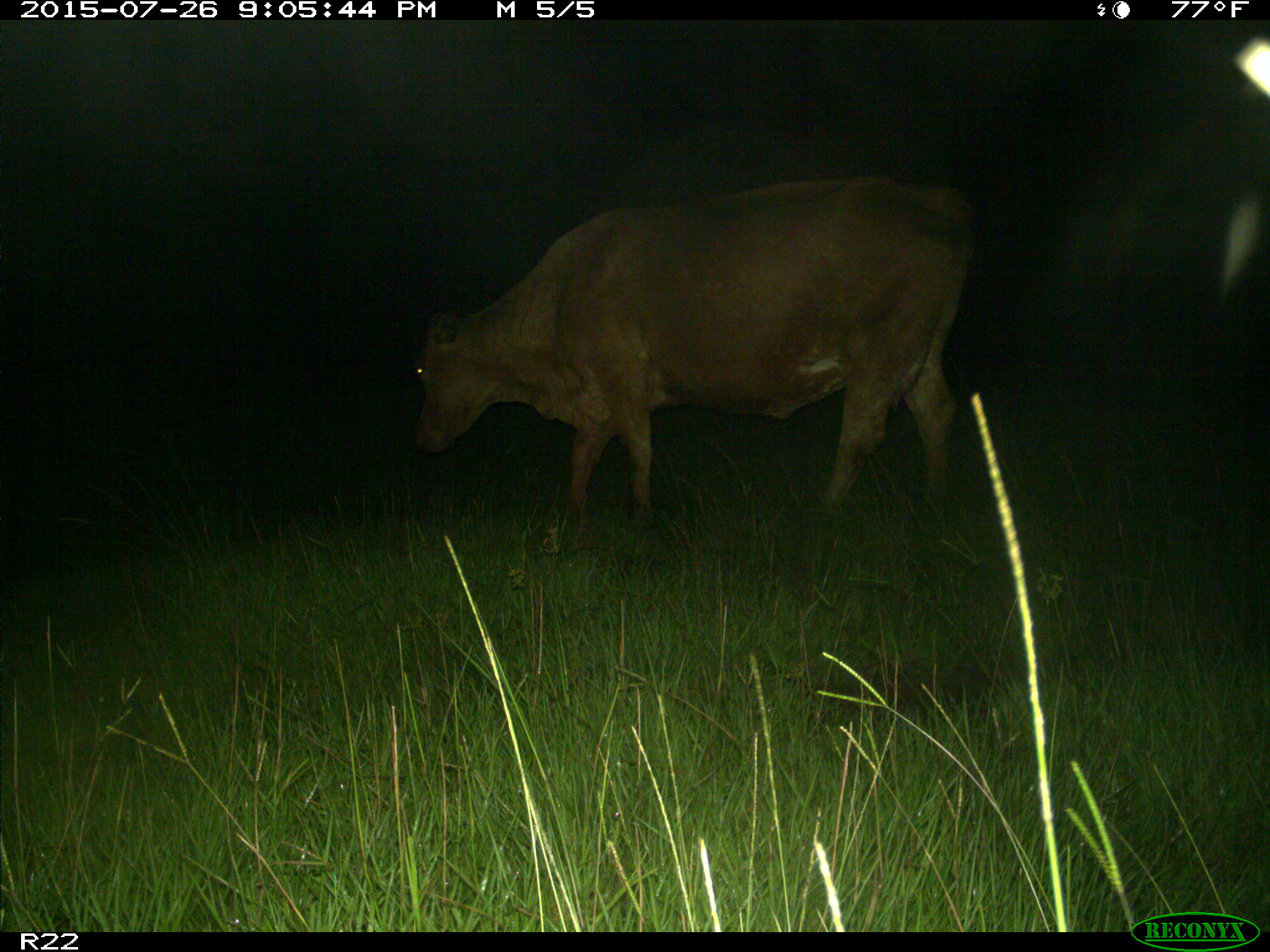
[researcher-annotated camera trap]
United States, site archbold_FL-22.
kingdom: Animalia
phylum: Chordata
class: Mammalia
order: Artiodactyla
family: Bovidae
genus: Bos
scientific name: Bos taurus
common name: domestic cow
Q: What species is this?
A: Bos taurus (domestic cow).